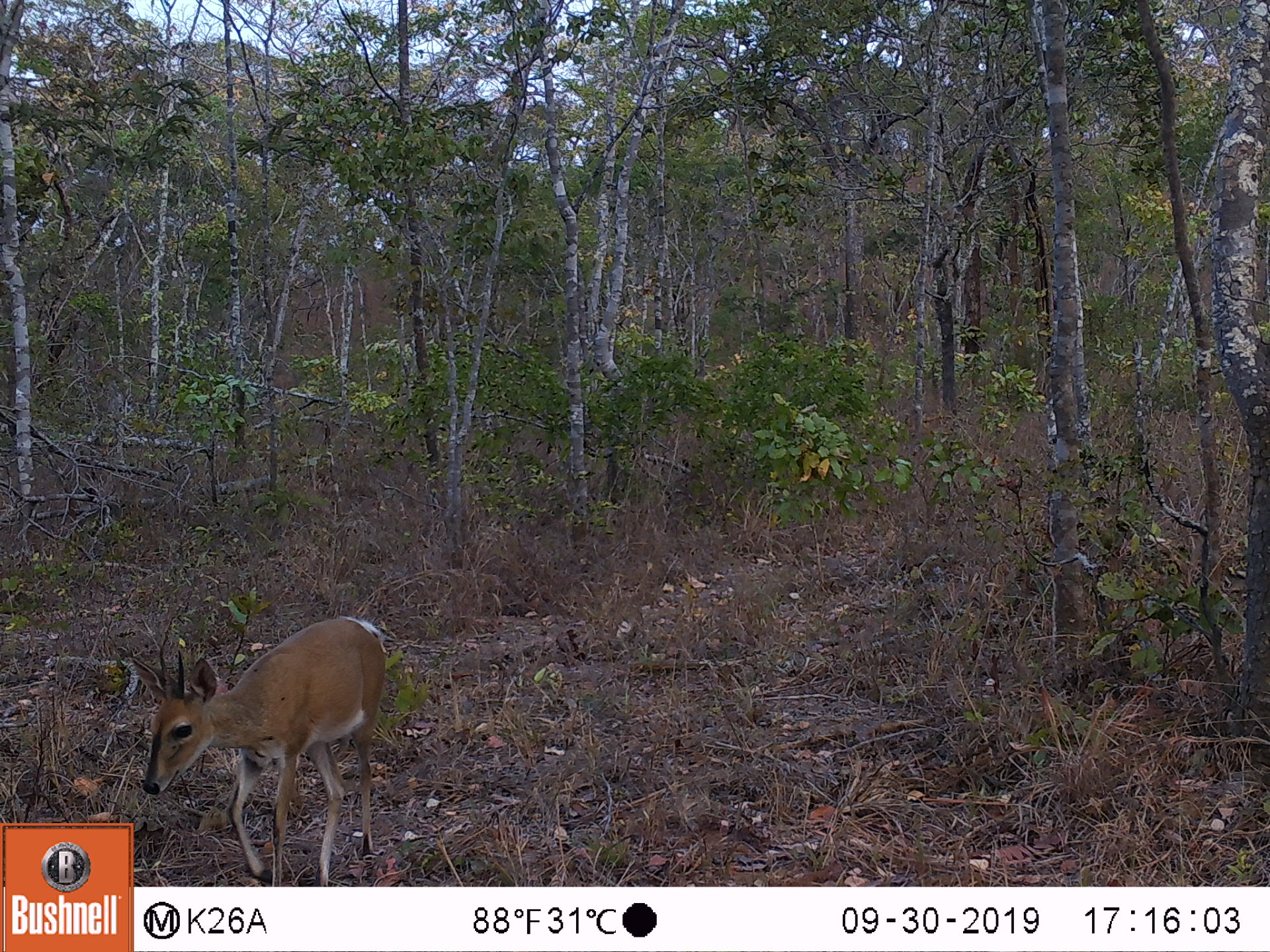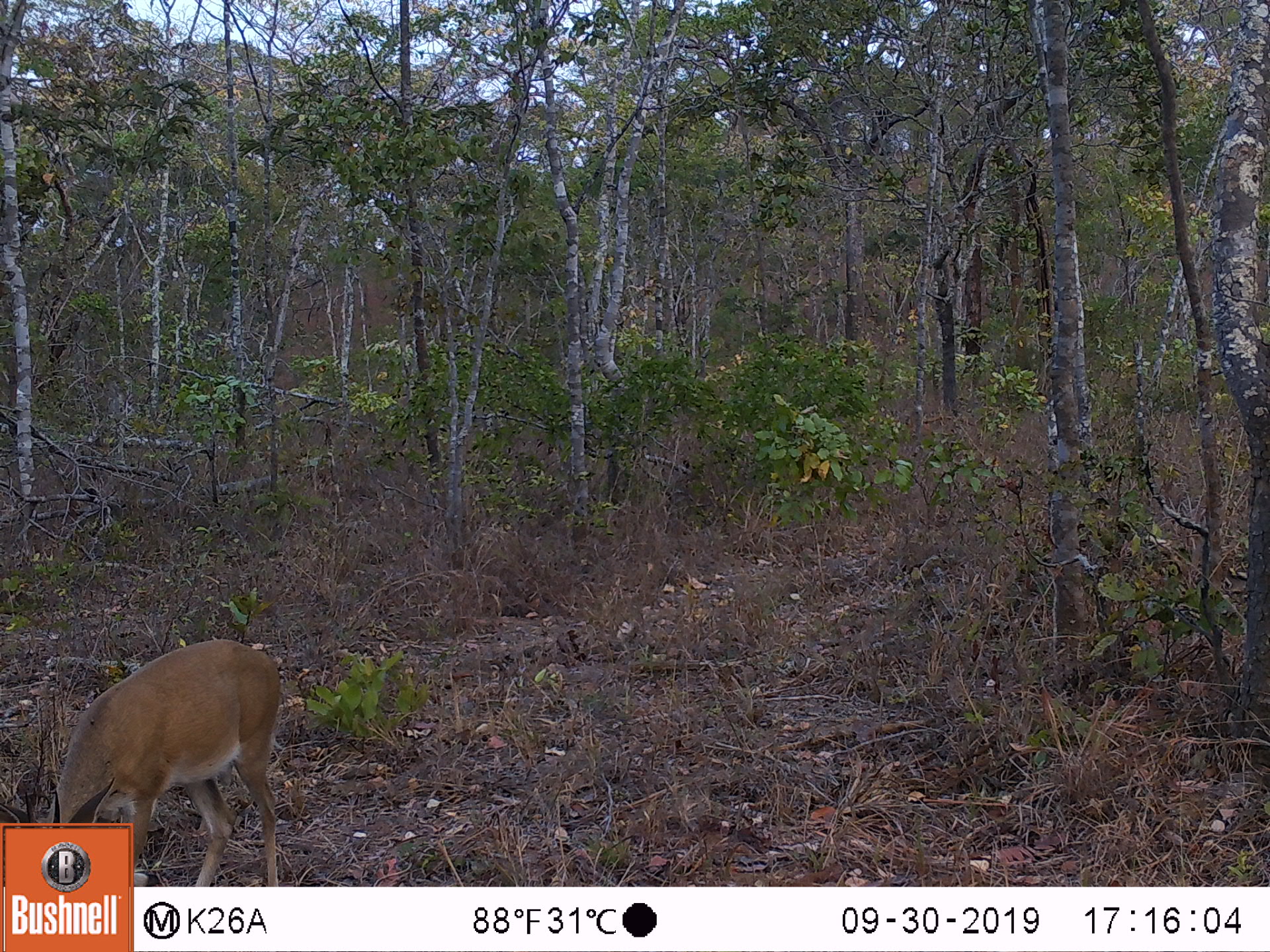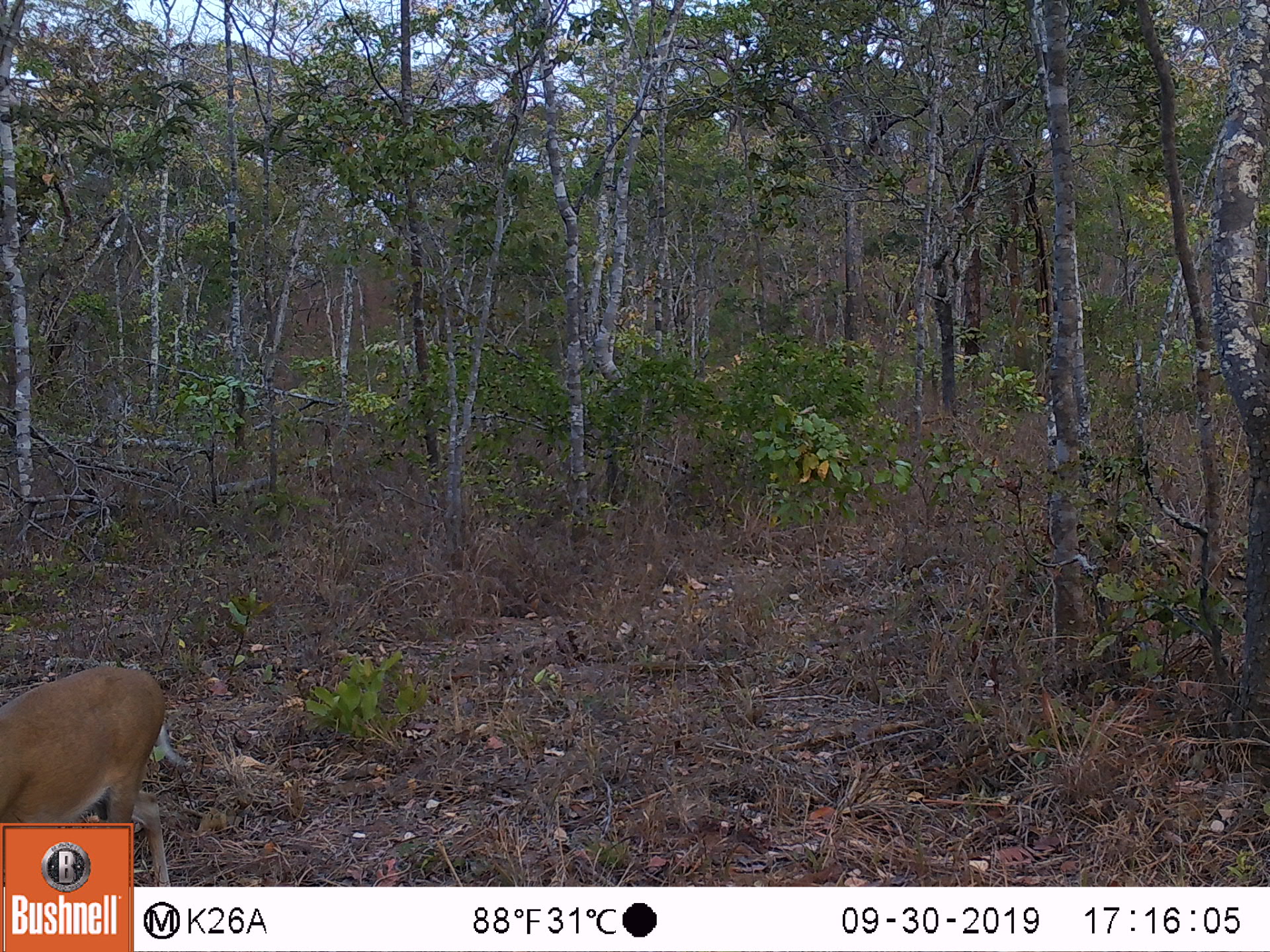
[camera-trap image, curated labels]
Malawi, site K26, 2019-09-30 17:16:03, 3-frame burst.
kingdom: Animalia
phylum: Chordata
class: Mammalia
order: Artiodactyla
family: Bovidae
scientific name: Antilopinae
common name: small antelope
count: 1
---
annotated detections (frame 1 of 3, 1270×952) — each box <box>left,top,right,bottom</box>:
small antelope: <box>136,616,390,881</box>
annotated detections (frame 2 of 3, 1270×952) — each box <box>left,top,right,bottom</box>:
small antelope: <box>5,635,284,819</box>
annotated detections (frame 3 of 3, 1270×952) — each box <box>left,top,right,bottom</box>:
small antelope: <box>2,666,166,820</box>